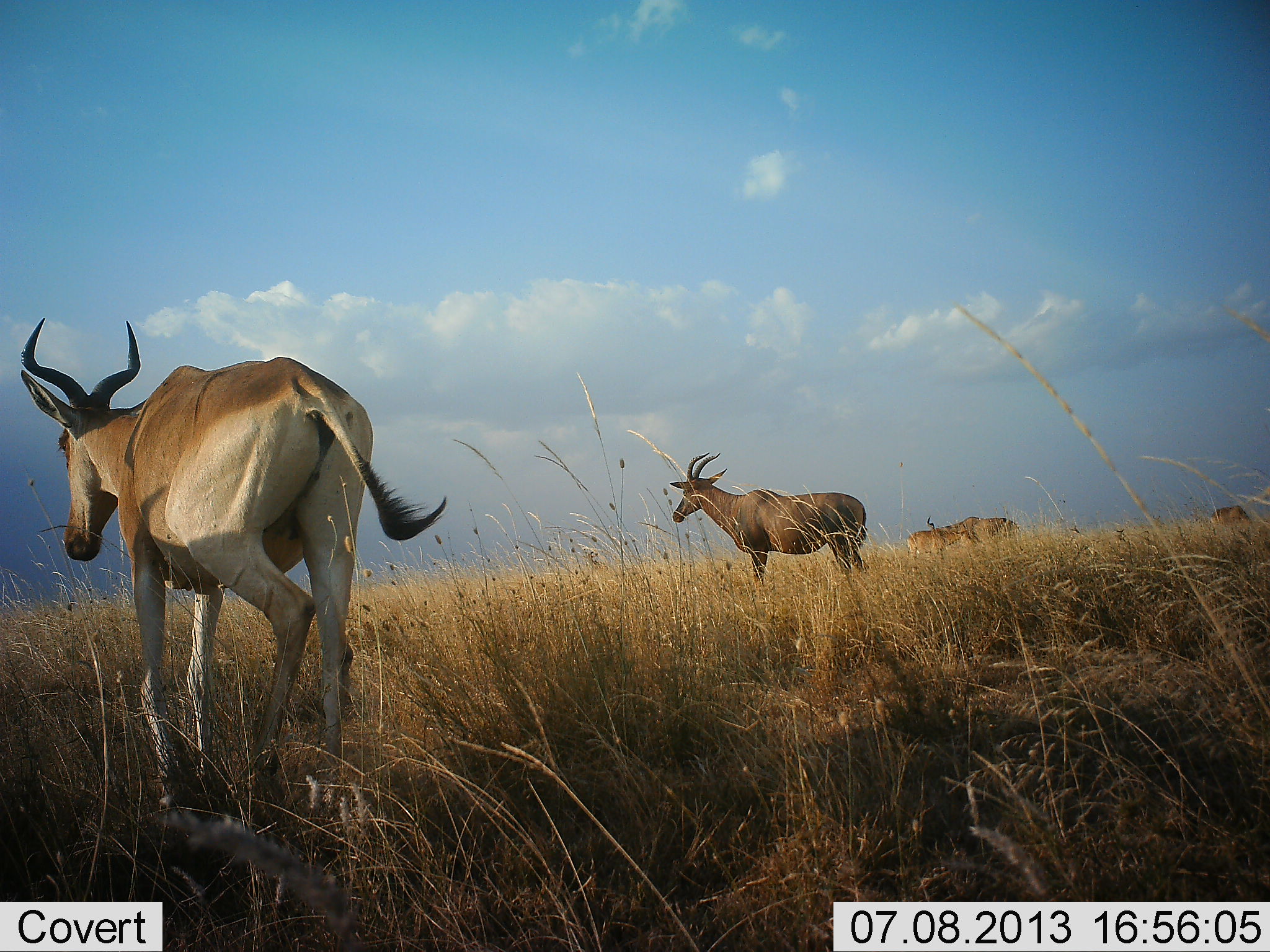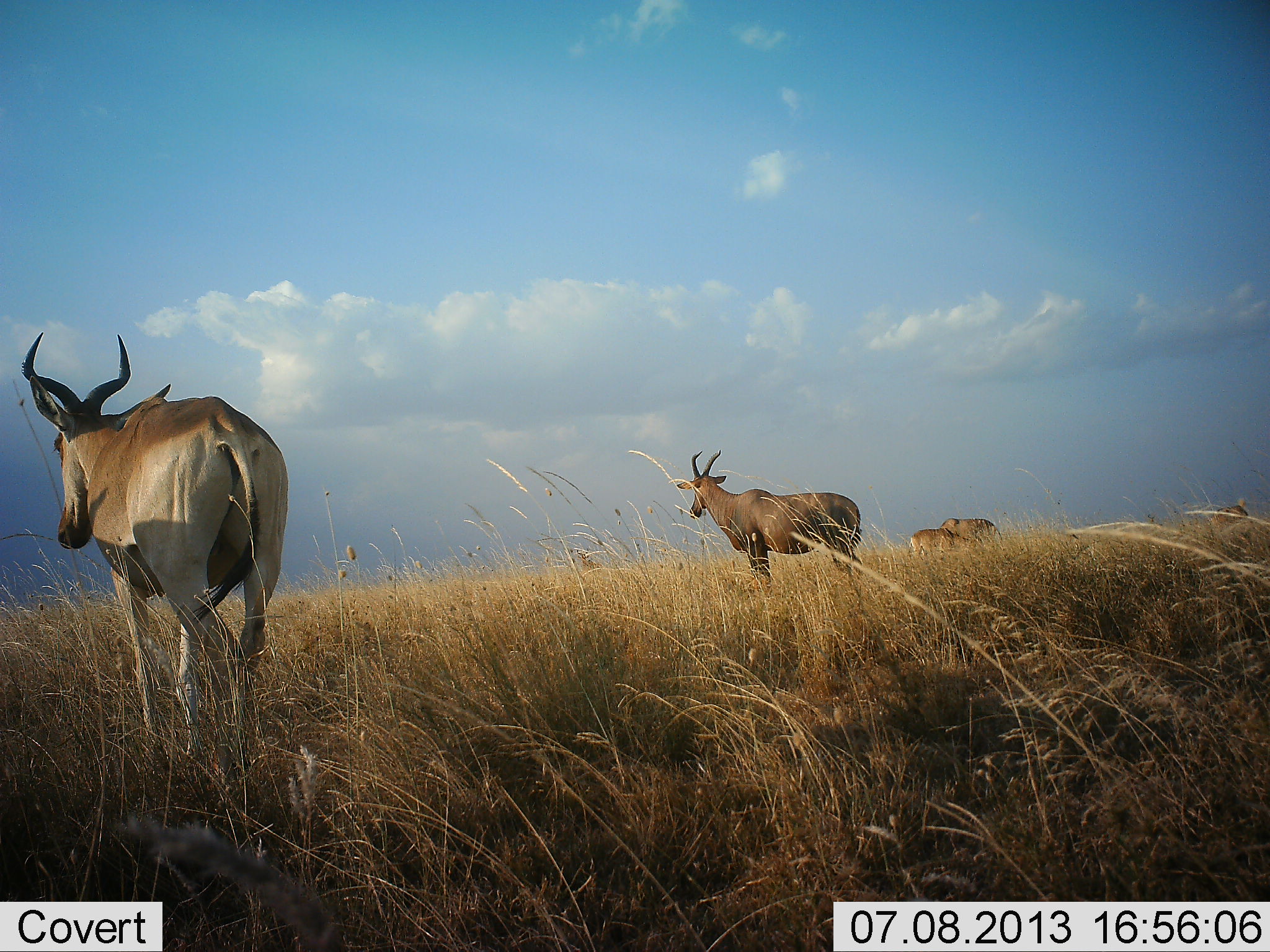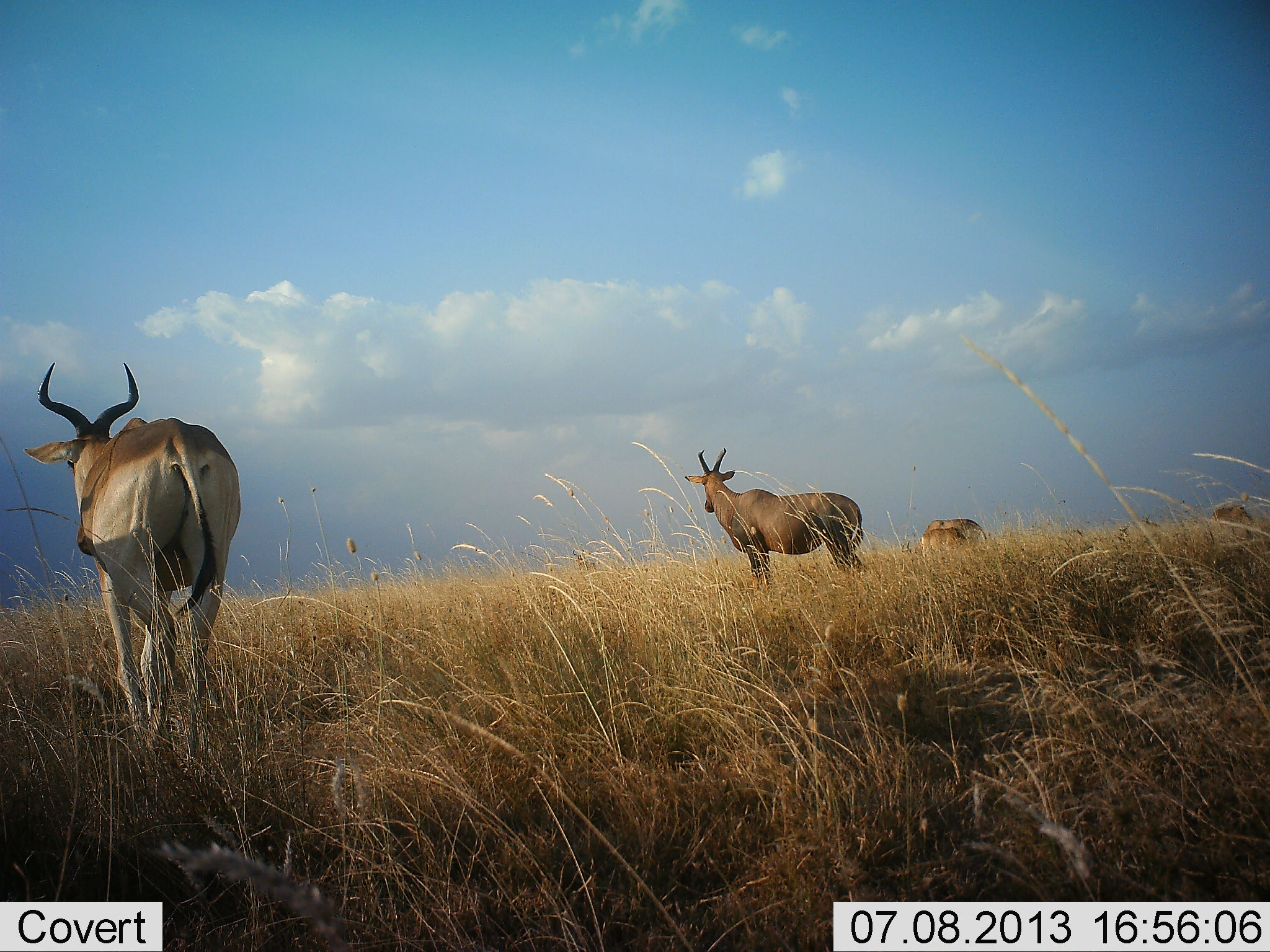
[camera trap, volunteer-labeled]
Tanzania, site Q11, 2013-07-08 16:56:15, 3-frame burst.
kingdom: Animalia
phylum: Chordata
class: Mammalia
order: Artiodactyla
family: Bovidae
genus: Alcelaphus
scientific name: Alcelaphus buselaphus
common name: hartebeest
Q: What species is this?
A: Hartebeest (Alcelaphus buselaphus).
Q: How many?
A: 5.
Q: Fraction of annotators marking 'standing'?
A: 68%.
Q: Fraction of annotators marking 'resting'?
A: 0%.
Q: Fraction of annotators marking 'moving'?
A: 64%.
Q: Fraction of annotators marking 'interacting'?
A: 0%.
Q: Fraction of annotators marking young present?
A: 9%.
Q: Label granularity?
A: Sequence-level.